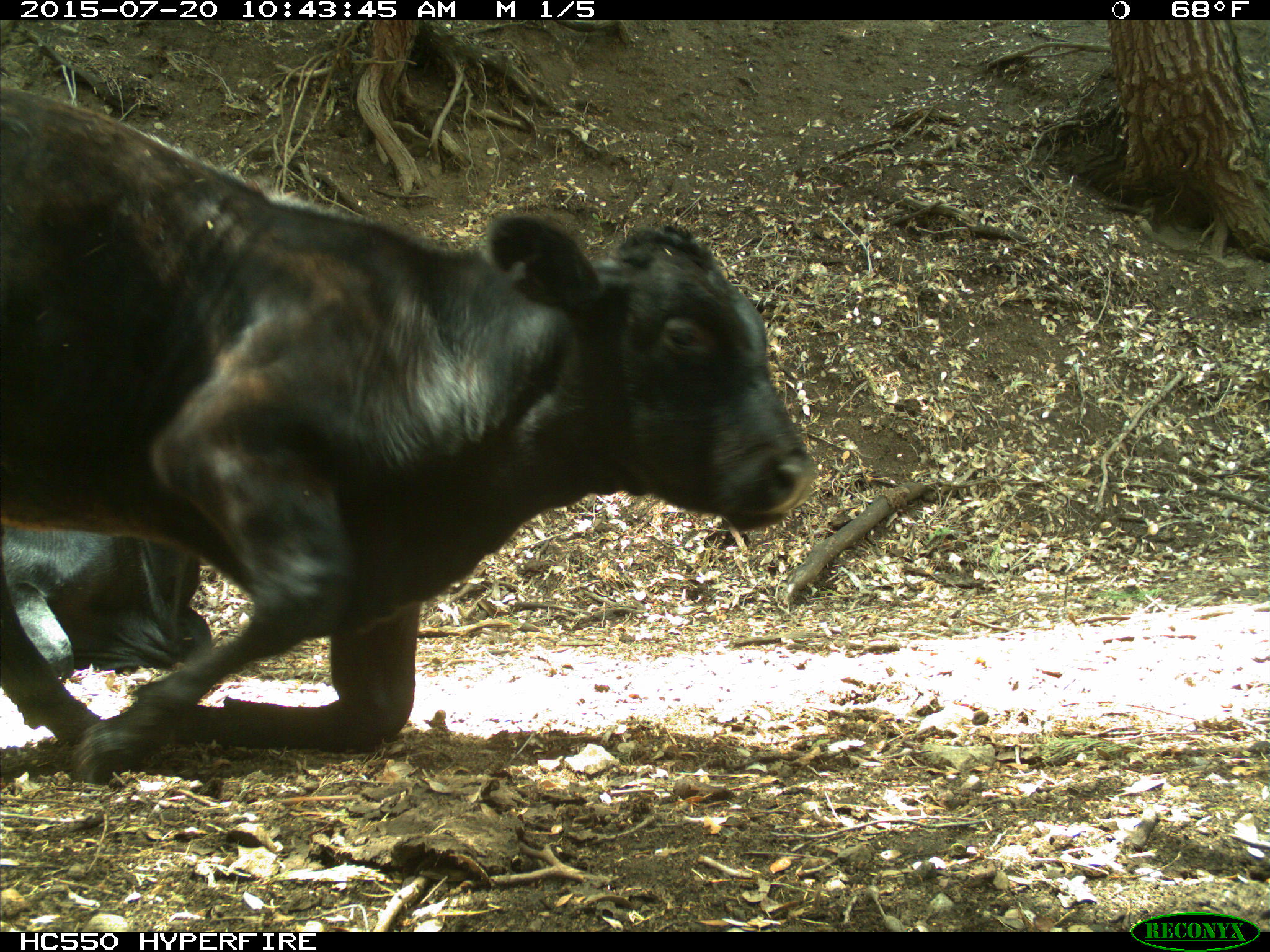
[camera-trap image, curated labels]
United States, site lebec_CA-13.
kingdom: Animalia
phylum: Chordata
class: Mammalia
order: Artiodactyla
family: Bovidae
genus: Bos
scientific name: Bos taurus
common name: domestic cow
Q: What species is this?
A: Bos taurus (domestic cow).